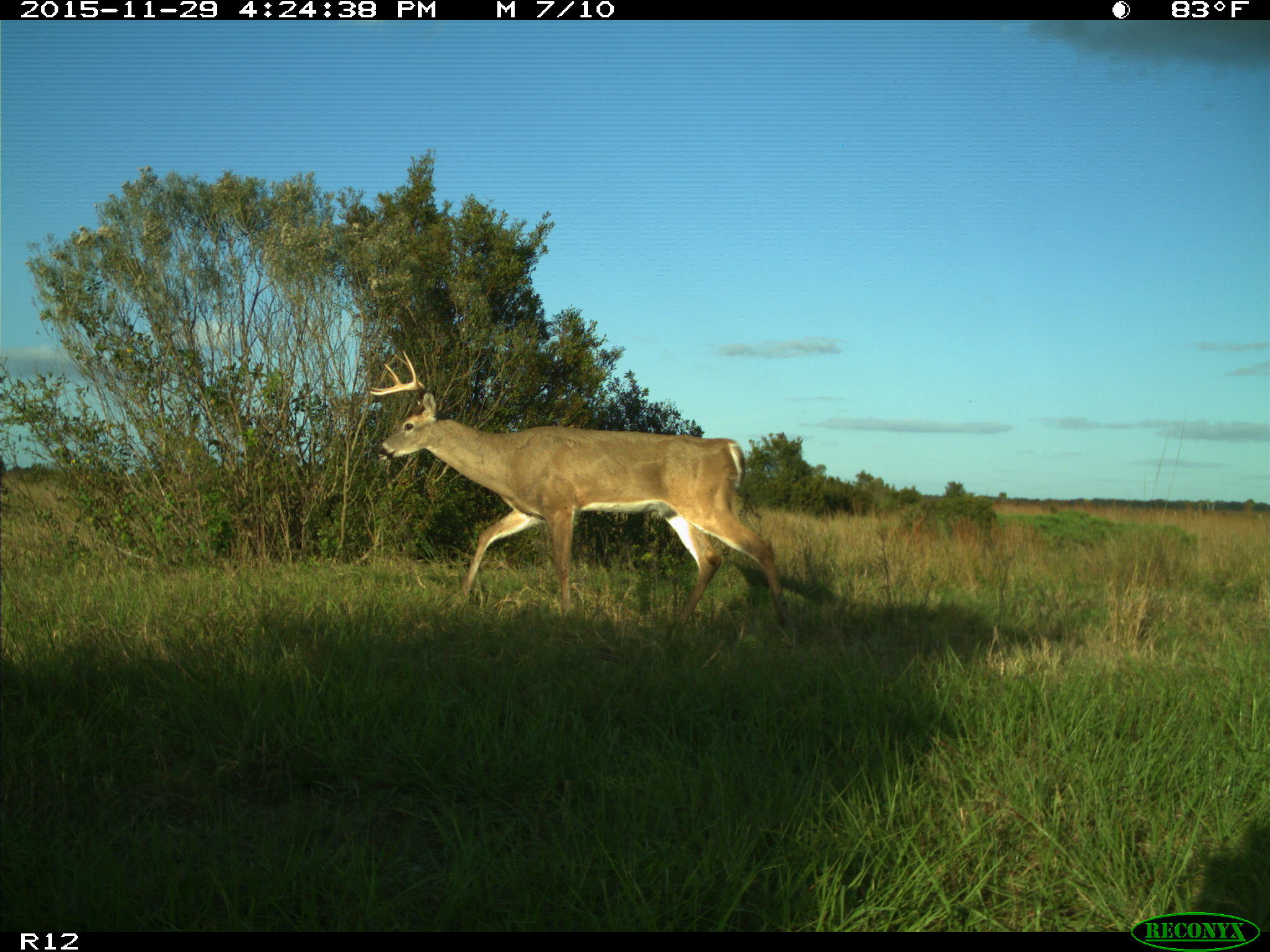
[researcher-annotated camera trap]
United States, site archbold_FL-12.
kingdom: Animalia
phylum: Chordata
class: Mammalia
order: Artiodactyla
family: Cervidae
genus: Odocoileus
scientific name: Odocoileus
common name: deer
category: unidentified deer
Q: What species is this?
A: Unidentified deer (deer) (Odocoileus).